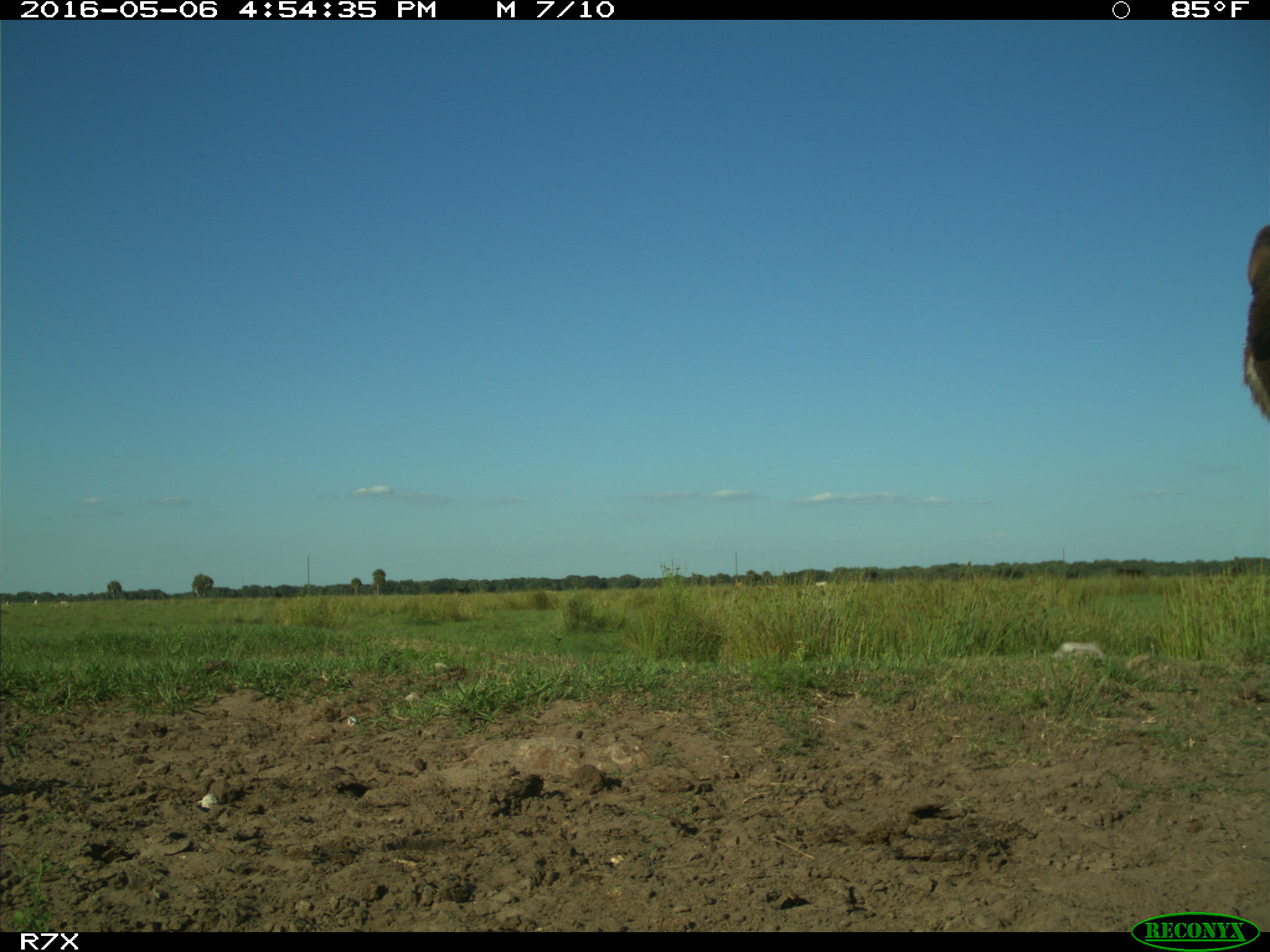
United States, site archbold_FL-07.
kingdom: Animalia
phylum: Chordata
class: Mammalia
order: Artiodactyla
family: Bovidae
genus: Bos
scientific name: Bos taurus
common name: domestic cow